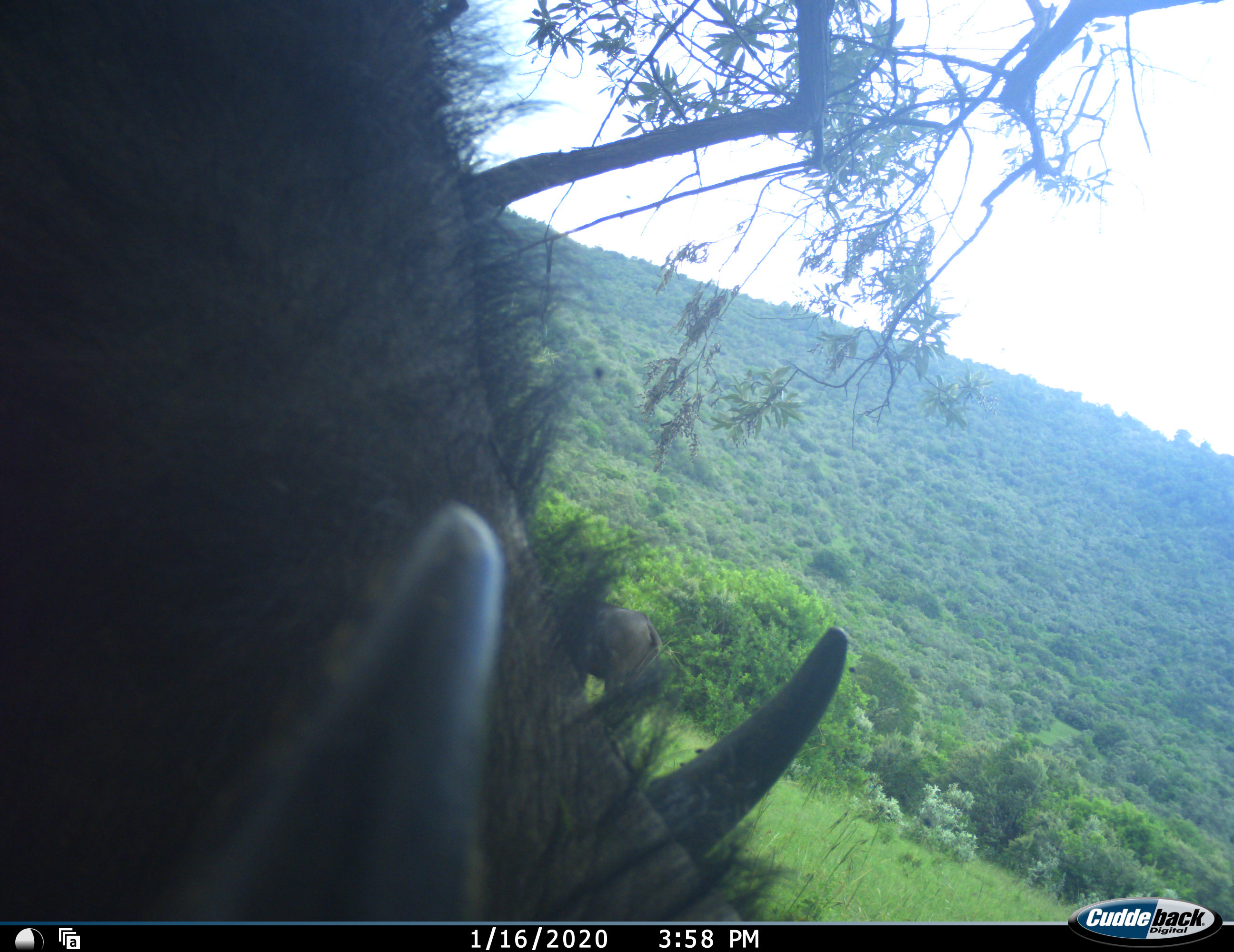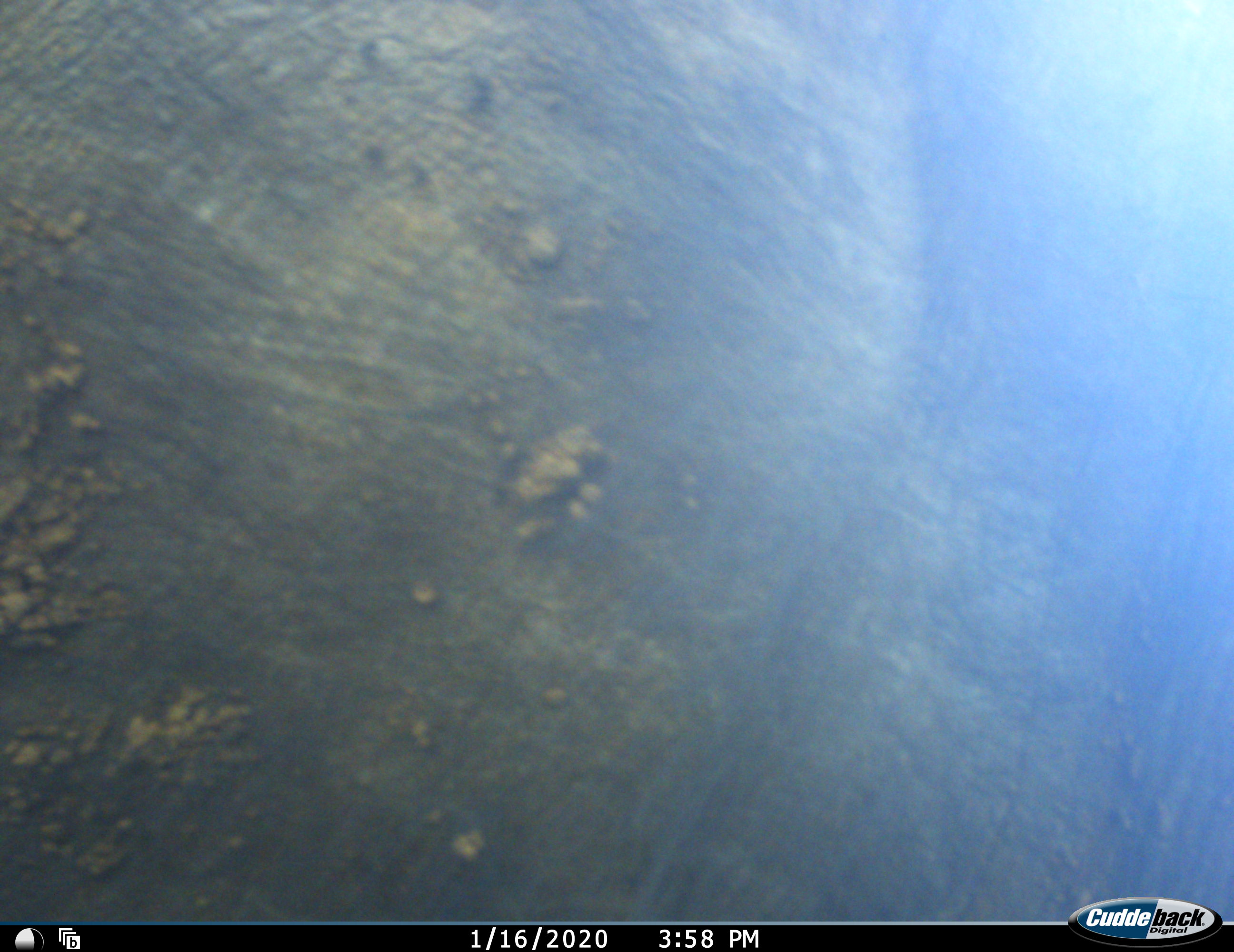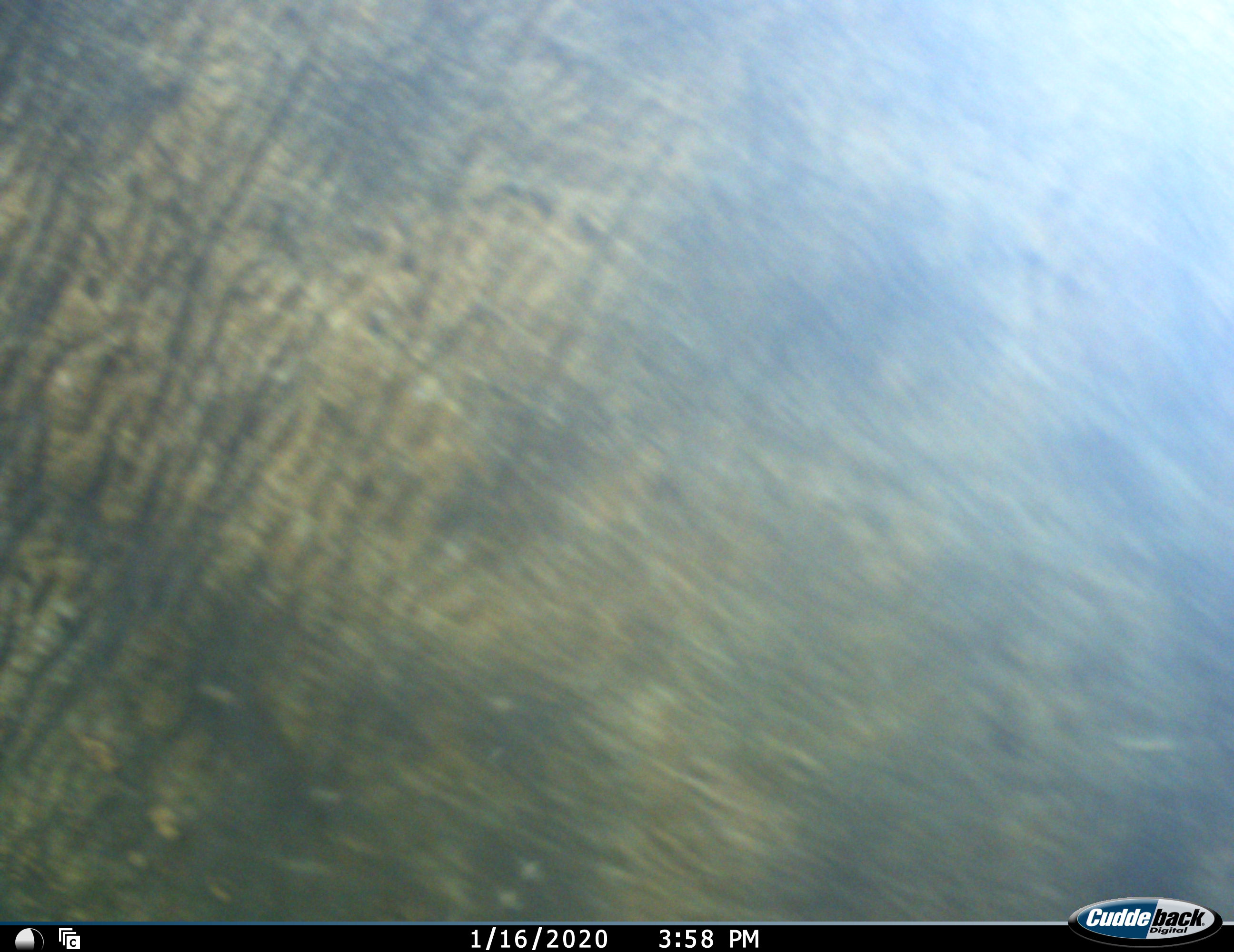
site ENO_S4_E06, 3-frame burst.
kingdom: Animalia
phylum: Chordata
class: Mammalia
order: Artiodactyla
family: Bovidae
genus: Syncerus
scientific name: Syncerus caffer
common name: african buffalo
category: buffalo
Buffalo (african buffalo) (Syncerus caffer), count 2. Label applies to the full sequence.